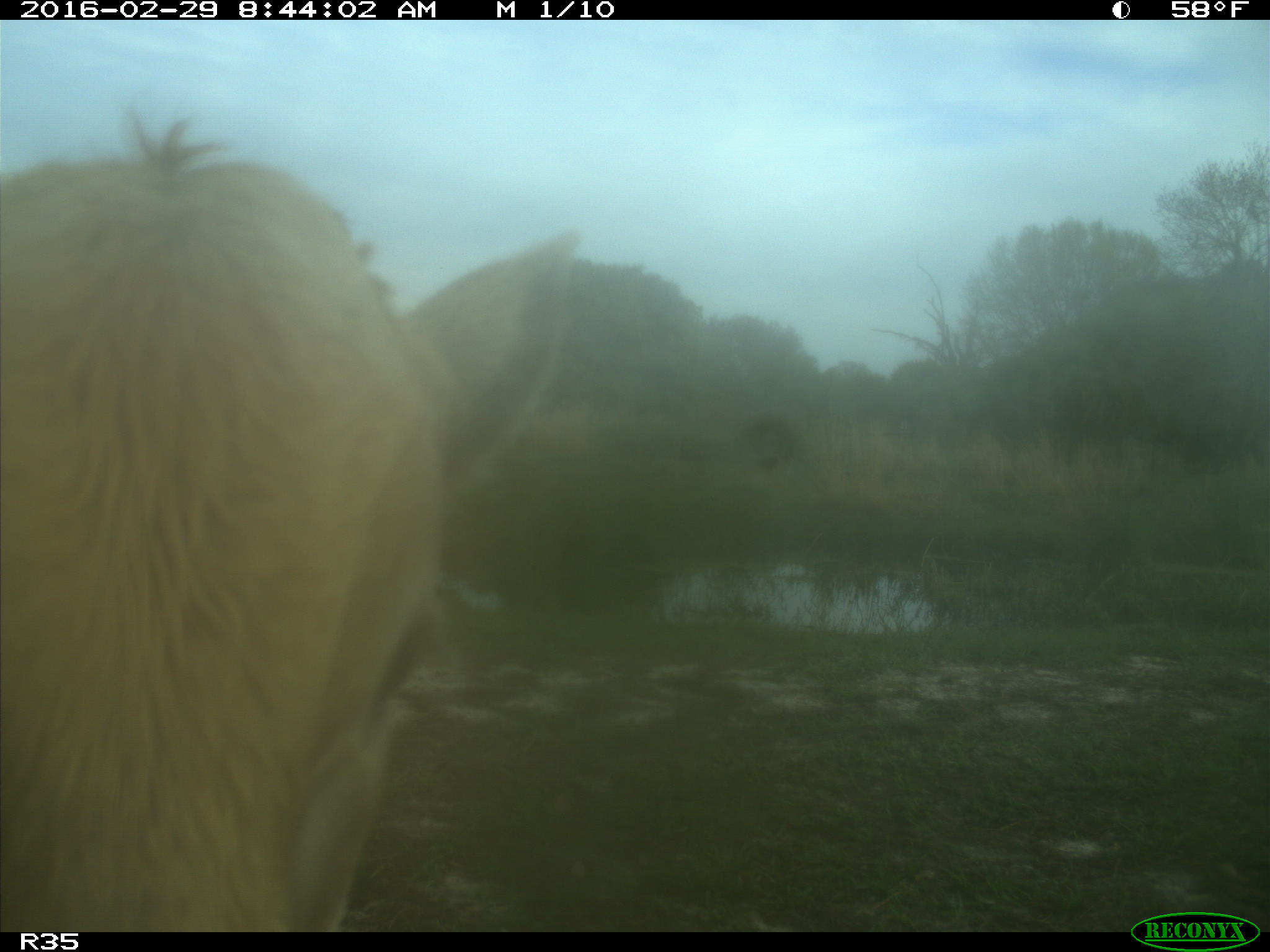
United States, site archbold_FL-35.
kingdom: Animalia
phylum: Chordata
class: Mammalia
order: Artiodactyla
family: Bovidae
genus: Bos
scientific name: Bos taurus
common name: domestic cow